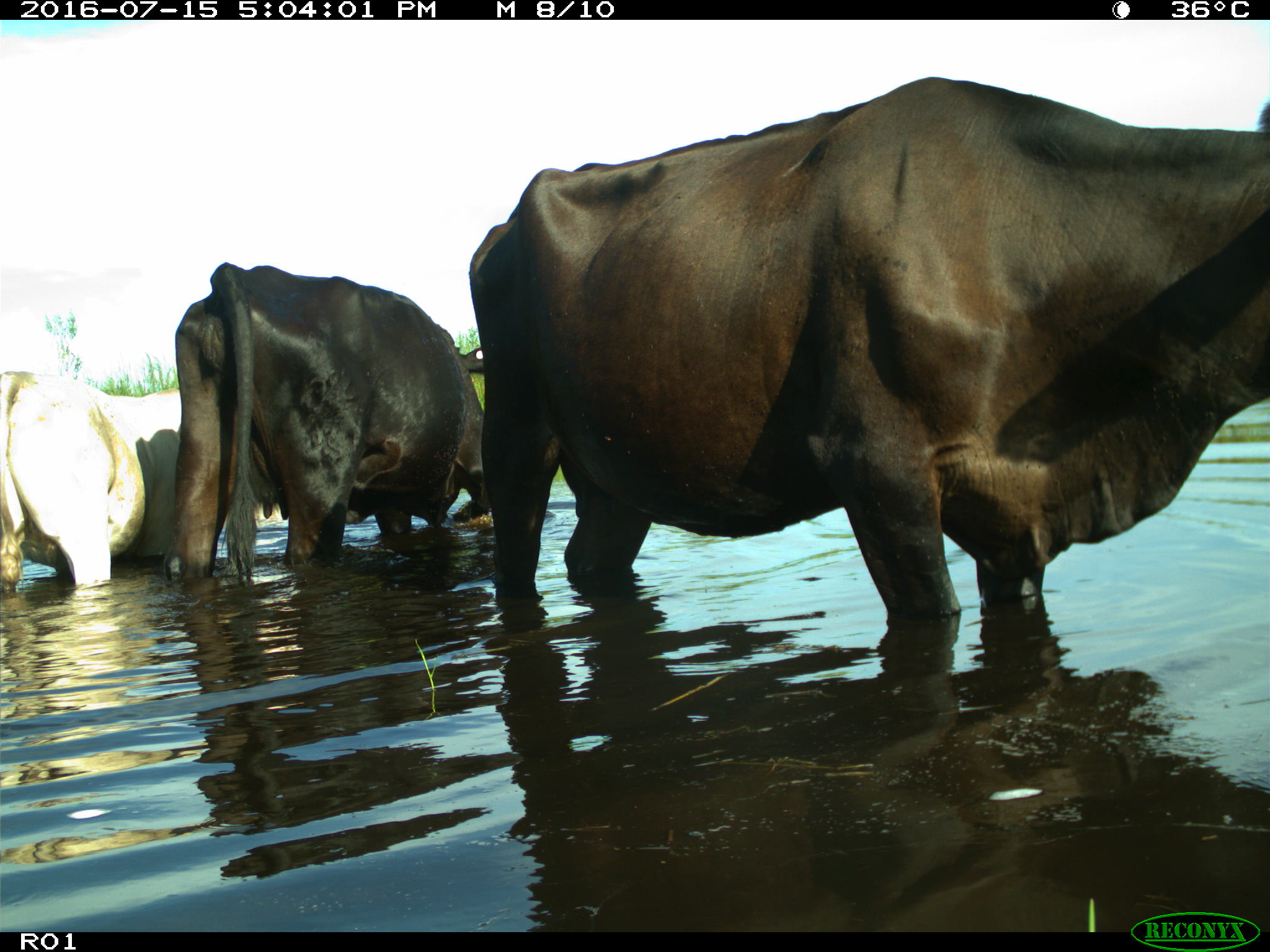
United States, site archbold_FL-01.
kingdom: Animalia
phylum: Chordata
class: Mammalia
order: Artiodactyla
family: Bovidae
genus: Bos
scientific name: Bos taurus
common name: domestic cow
Bos taurus (domestic cow).